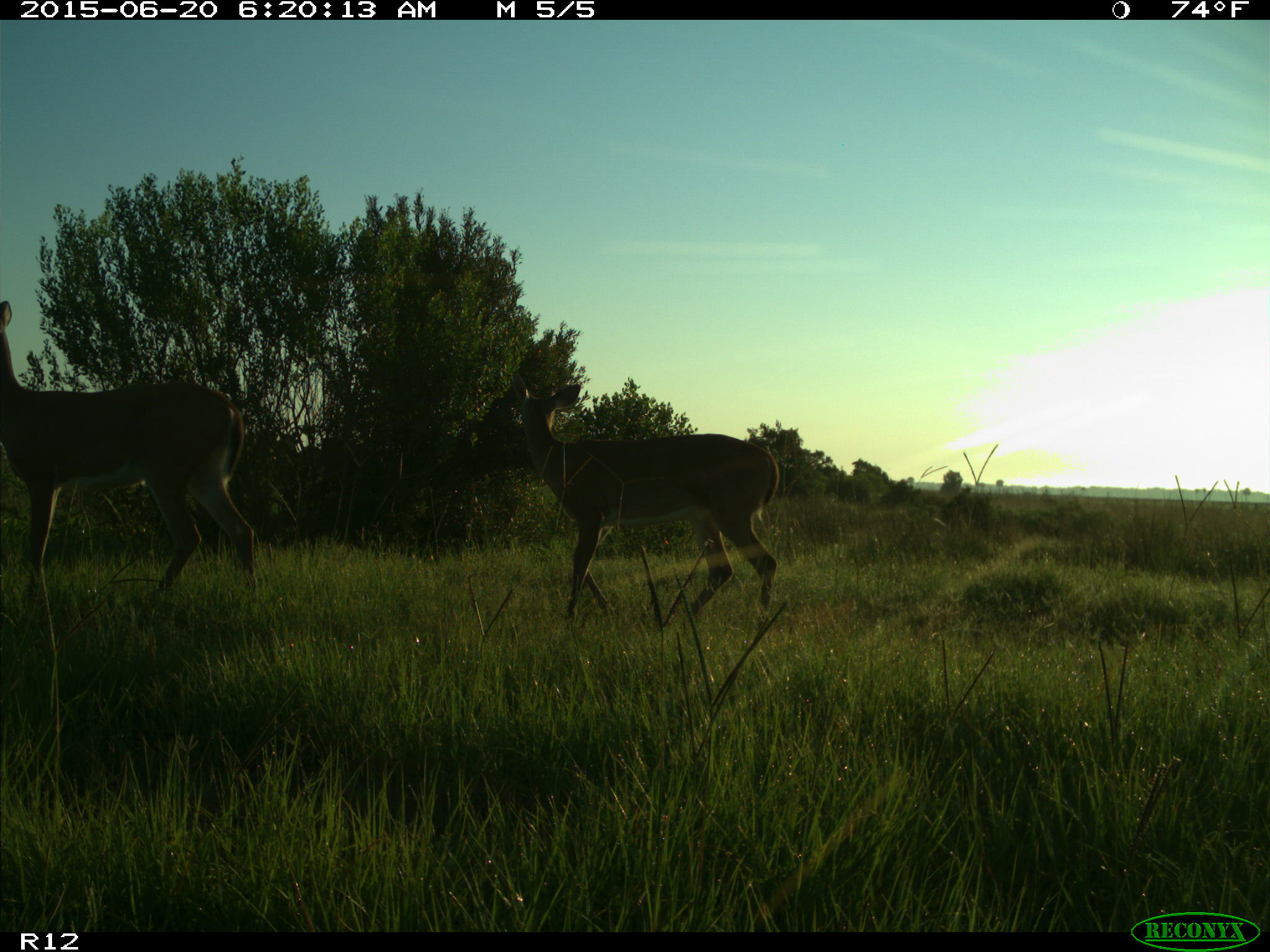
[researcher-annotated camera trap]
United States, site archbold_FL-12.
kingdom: Animalia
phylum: Chordata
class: Mammalia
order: Artiodactyla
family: Cervidae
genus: Odocoileus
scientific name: Odocoileus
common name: deer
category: unidentified deer